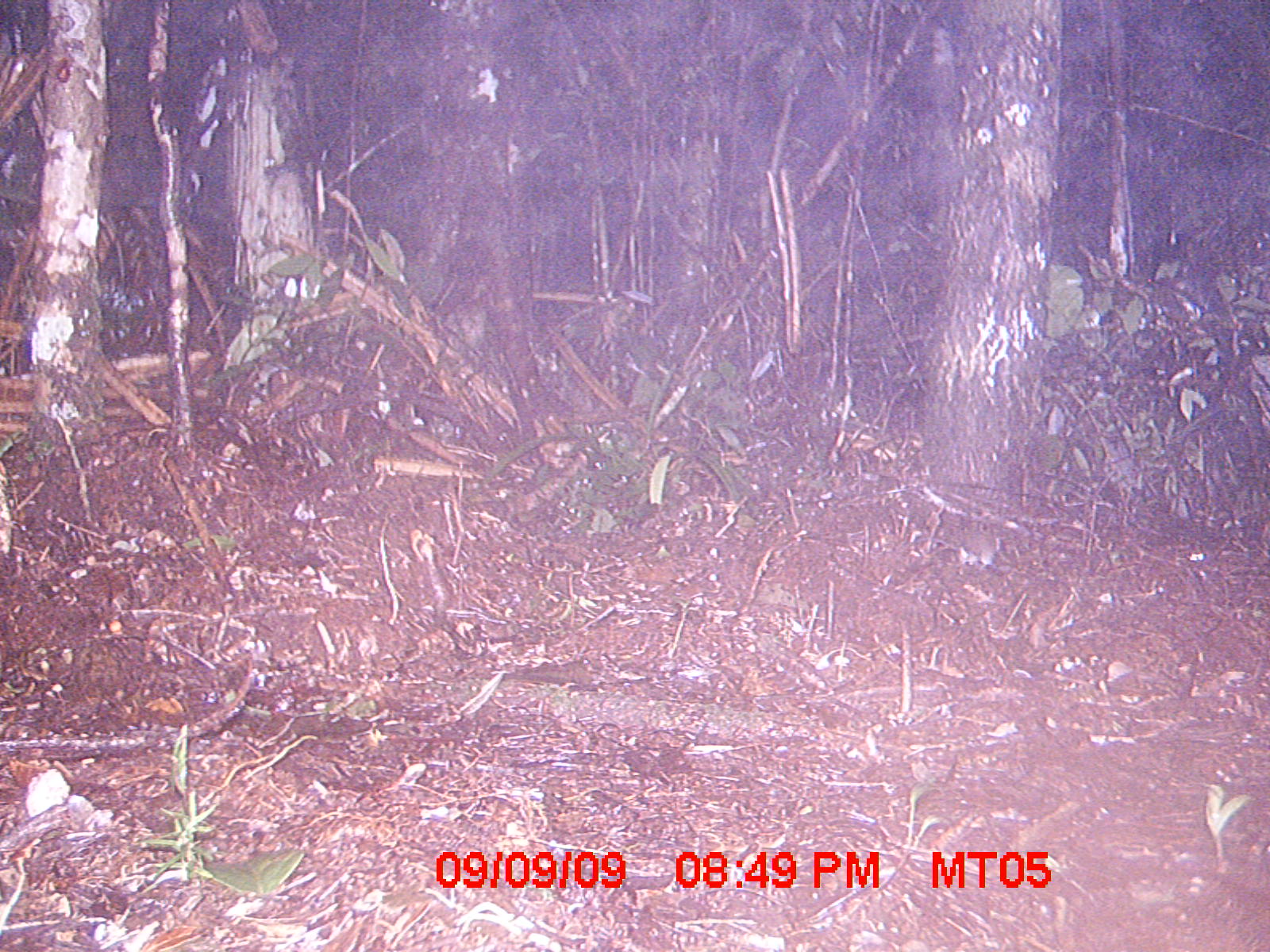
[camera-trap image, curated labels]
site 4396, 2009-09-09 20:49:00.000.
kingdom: Animalia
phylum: Chordata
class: Mammalia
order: Rodentia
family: Muridae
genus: Rattus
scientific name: Rattus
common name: rodent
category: unknown rat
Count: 1.